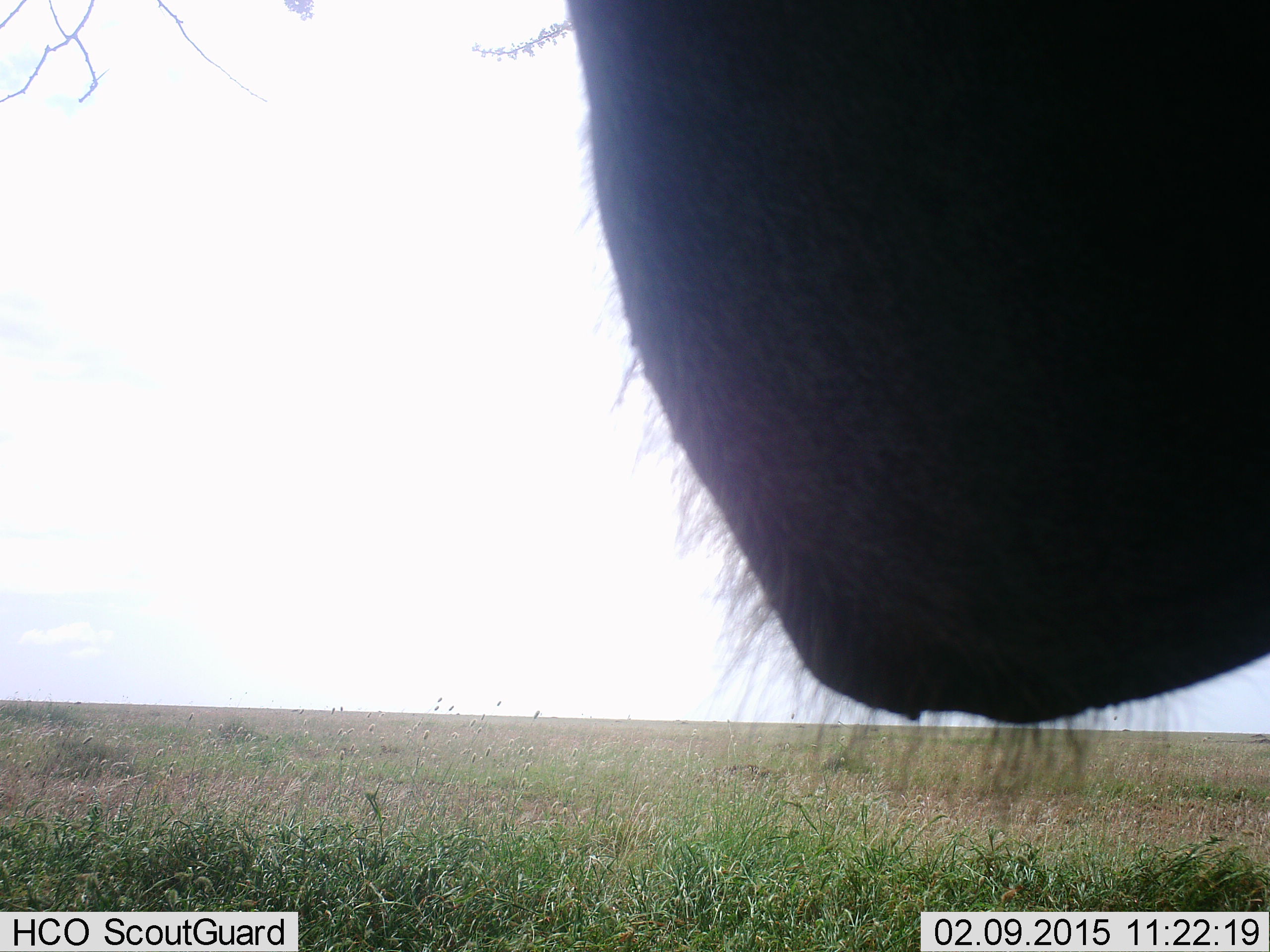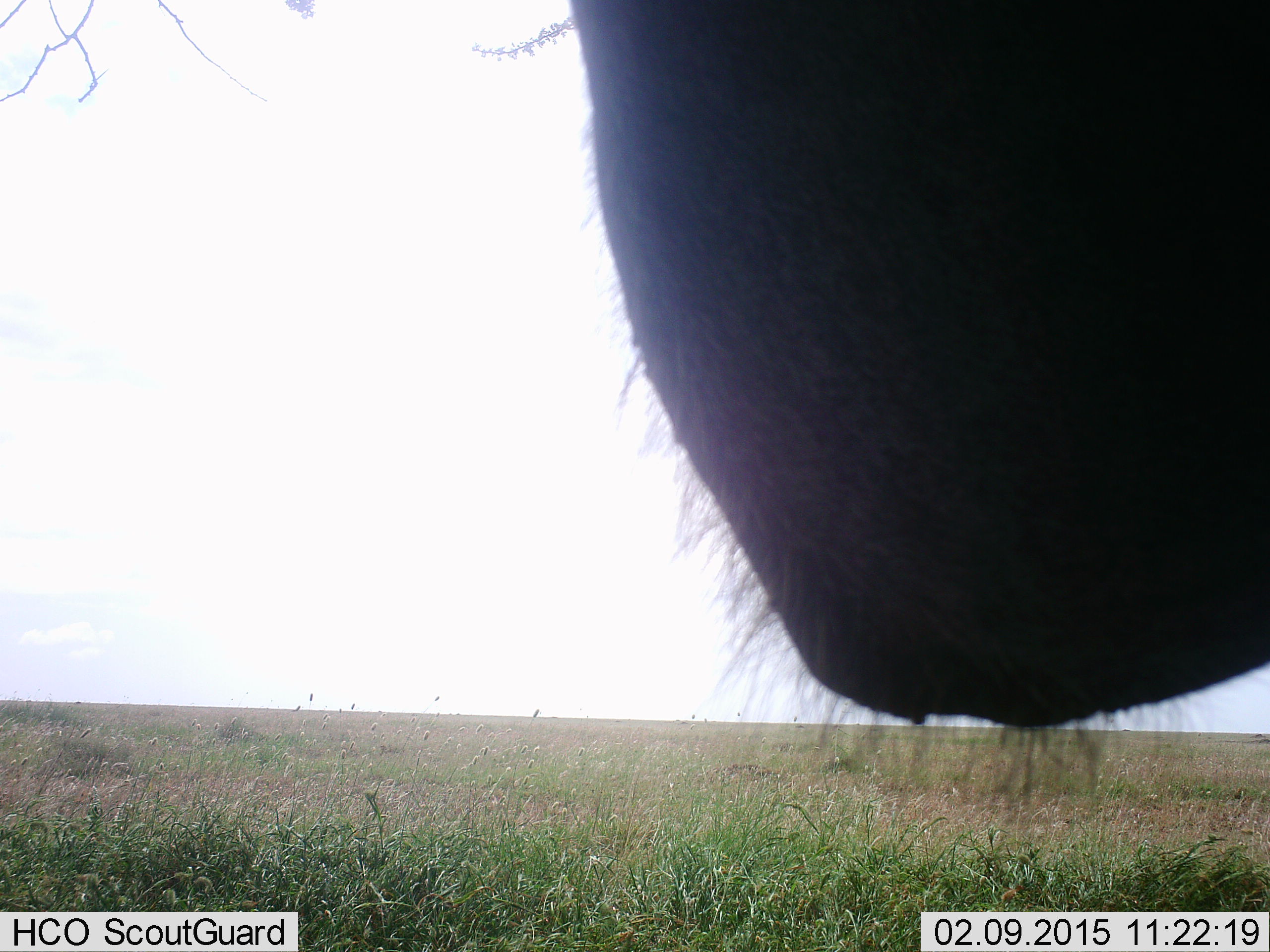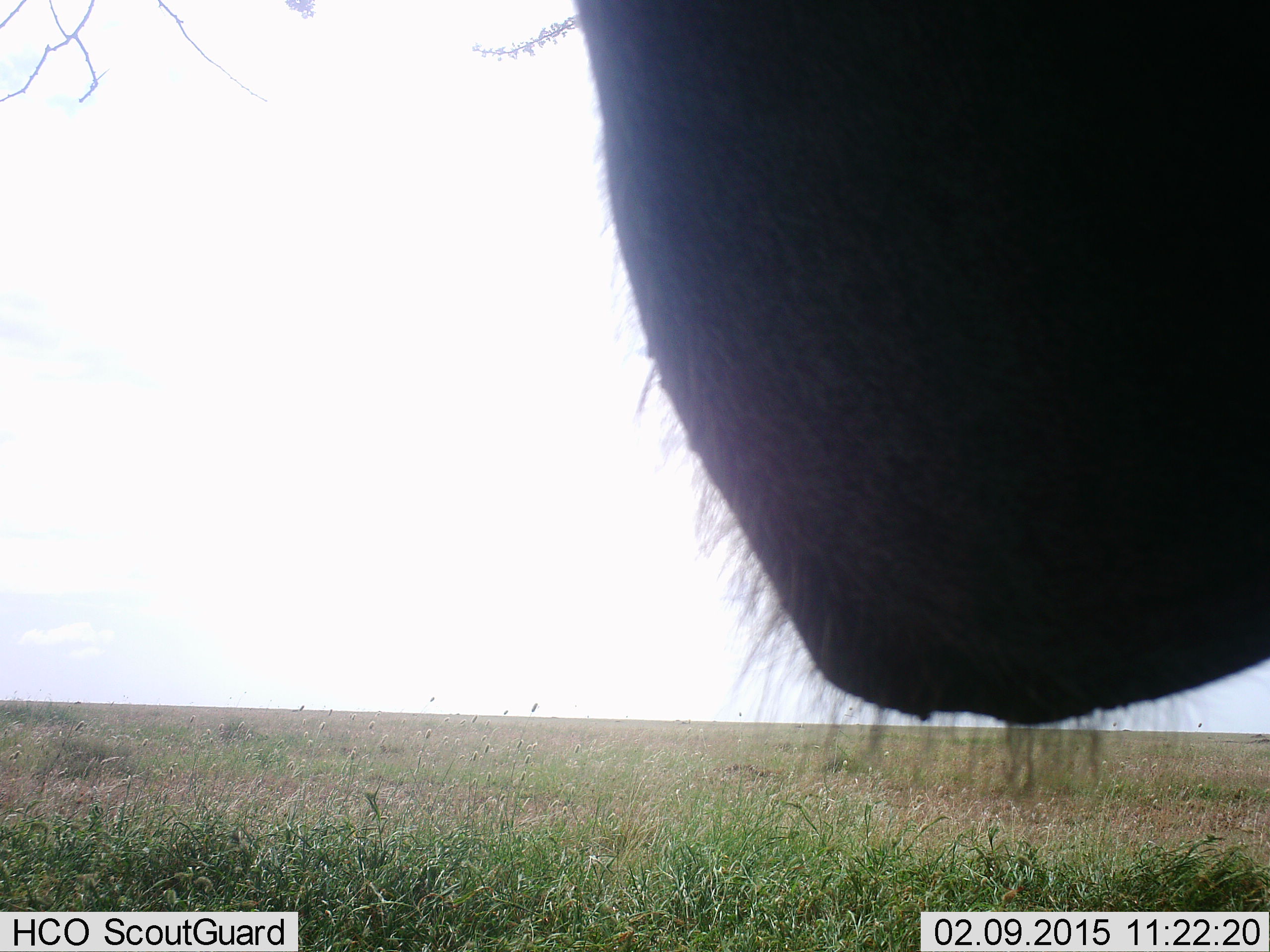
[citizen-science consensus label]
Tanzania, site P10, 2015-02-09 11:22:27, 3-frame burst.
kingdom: Animalia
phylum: Chordata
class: Mammalia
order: Artiodactyla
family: Bovidae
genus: Connochaetes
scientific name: Connochaetes taurinus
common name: blue wildebeest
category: wildebeest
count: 1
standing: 90%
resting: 10%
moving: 0%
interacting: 0%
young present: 0%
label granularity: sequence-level